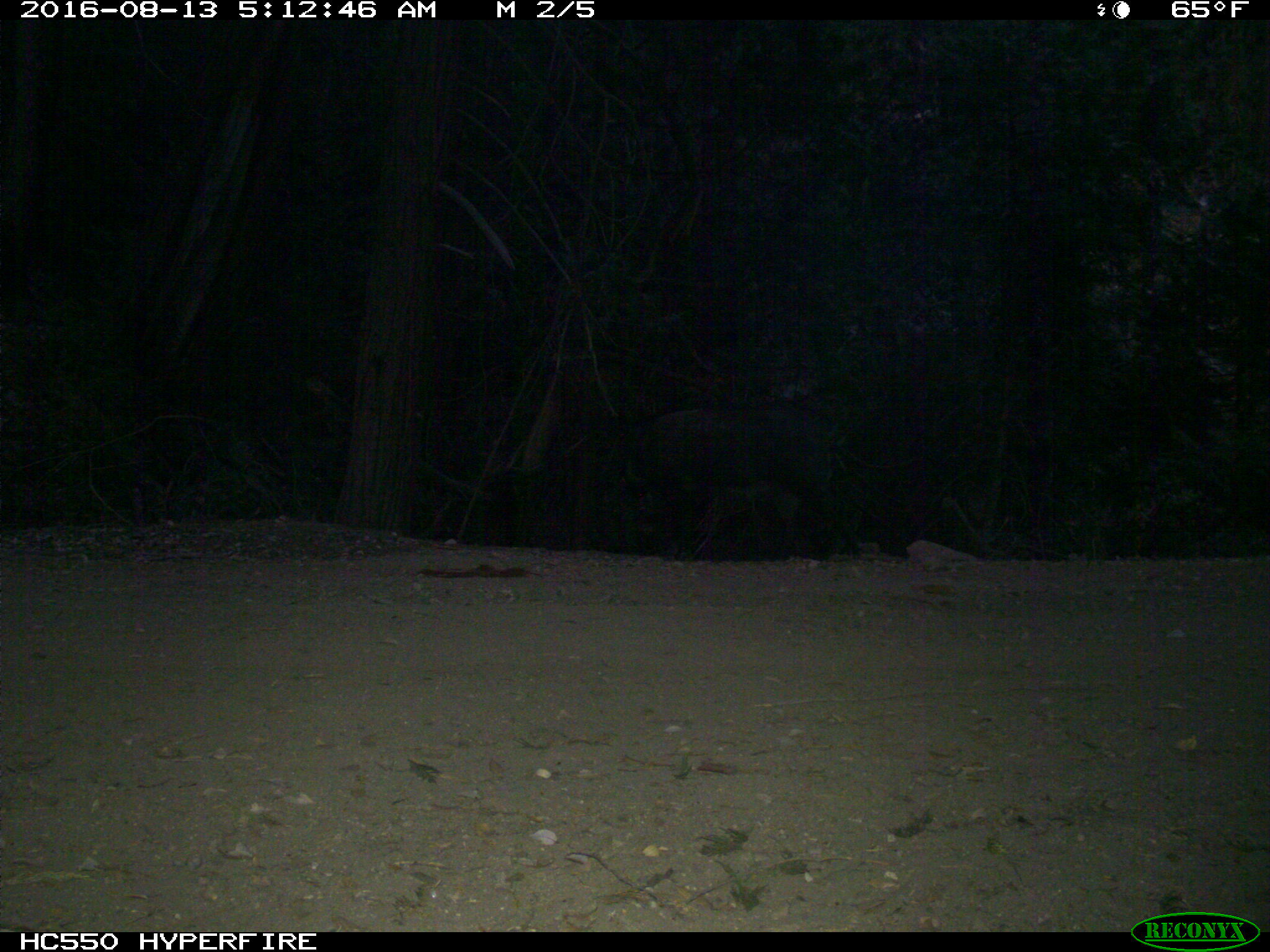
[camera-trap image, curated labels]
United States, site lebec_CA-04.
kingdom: Animalia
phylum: Chordata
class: Mammalia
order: Artiodactyla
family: Suidae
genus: Sus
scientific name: Sus scrofa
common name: wild boar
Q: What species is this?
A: Sus scrofa (wild boar).